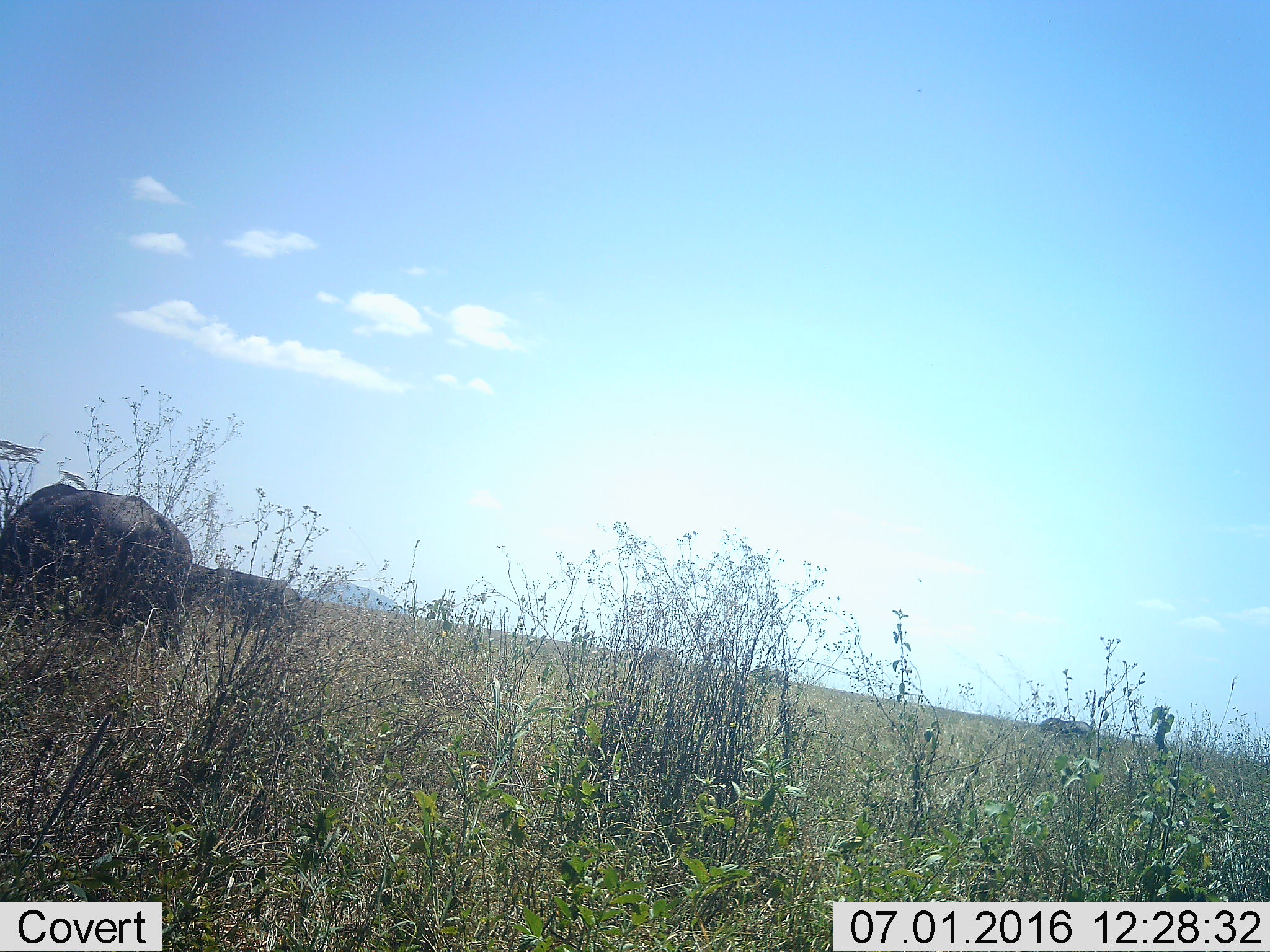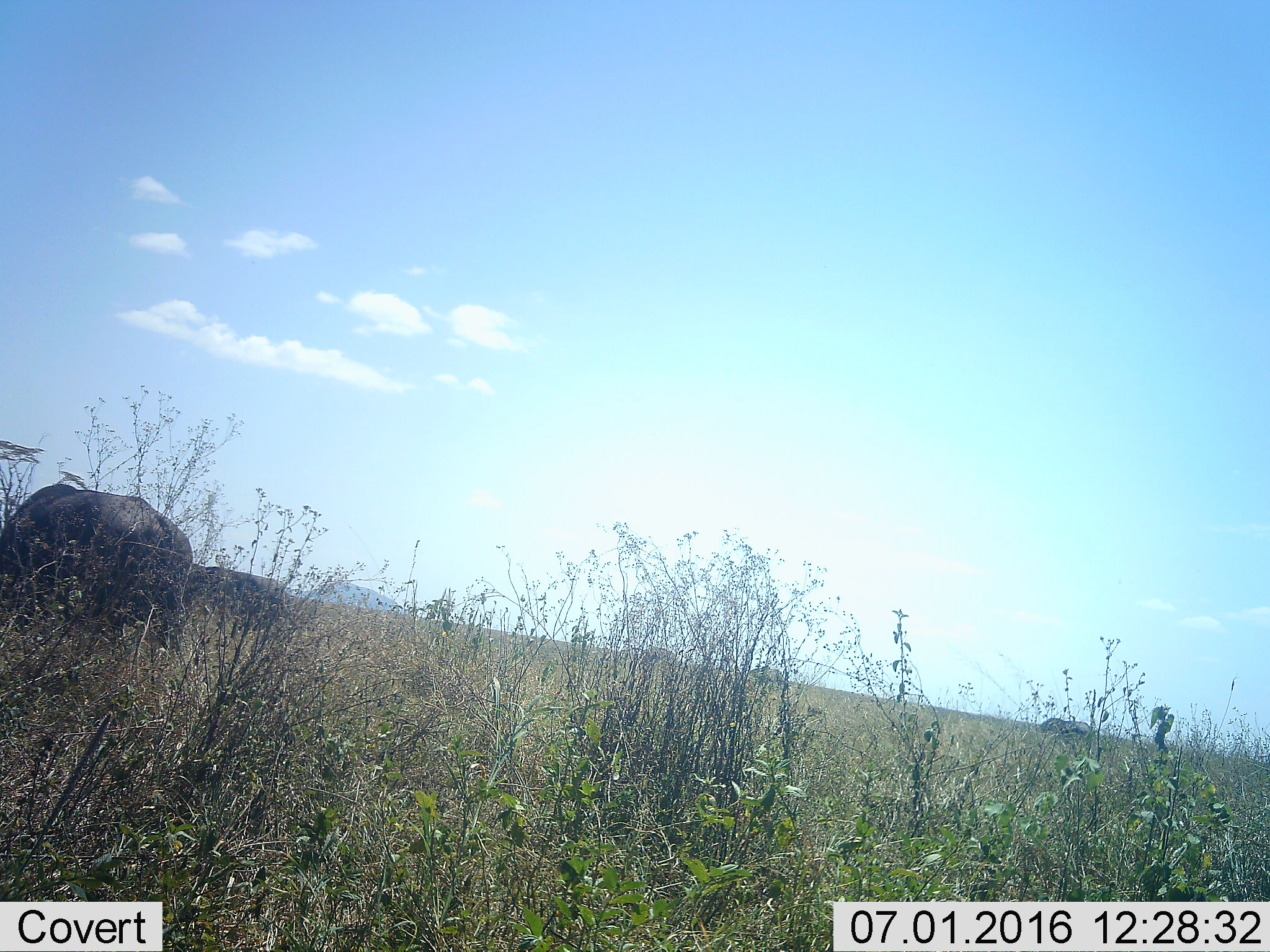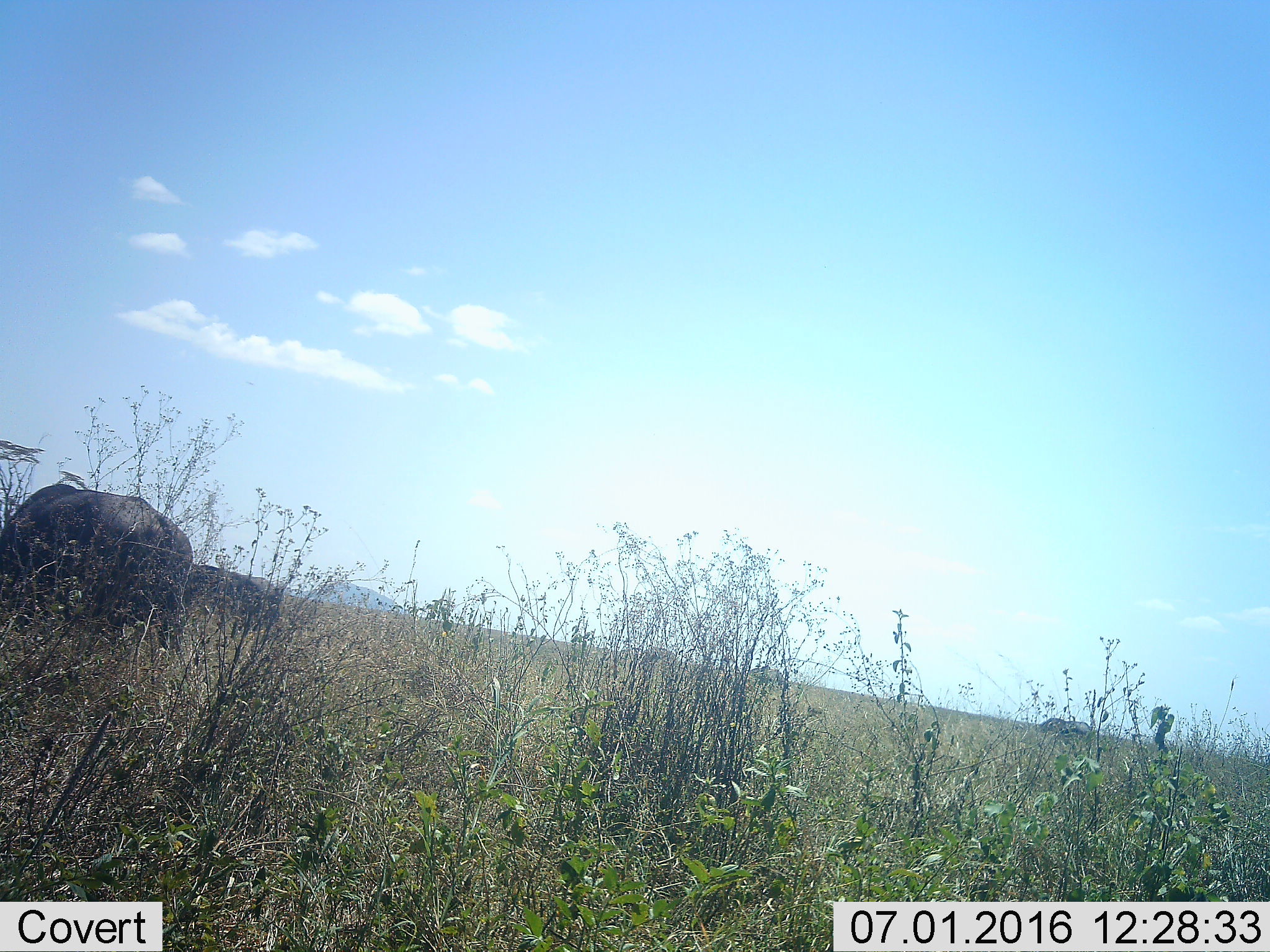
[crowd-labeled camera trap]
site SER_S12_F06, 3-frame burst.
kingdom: Animalia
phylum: Chordata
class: Mammalia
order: Artiodactyla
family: Bovidae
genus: Connochaetes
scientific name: Connochaetes taurinus taurinus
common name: blue wildebeest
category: wildebeestblue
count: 3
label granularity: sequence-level